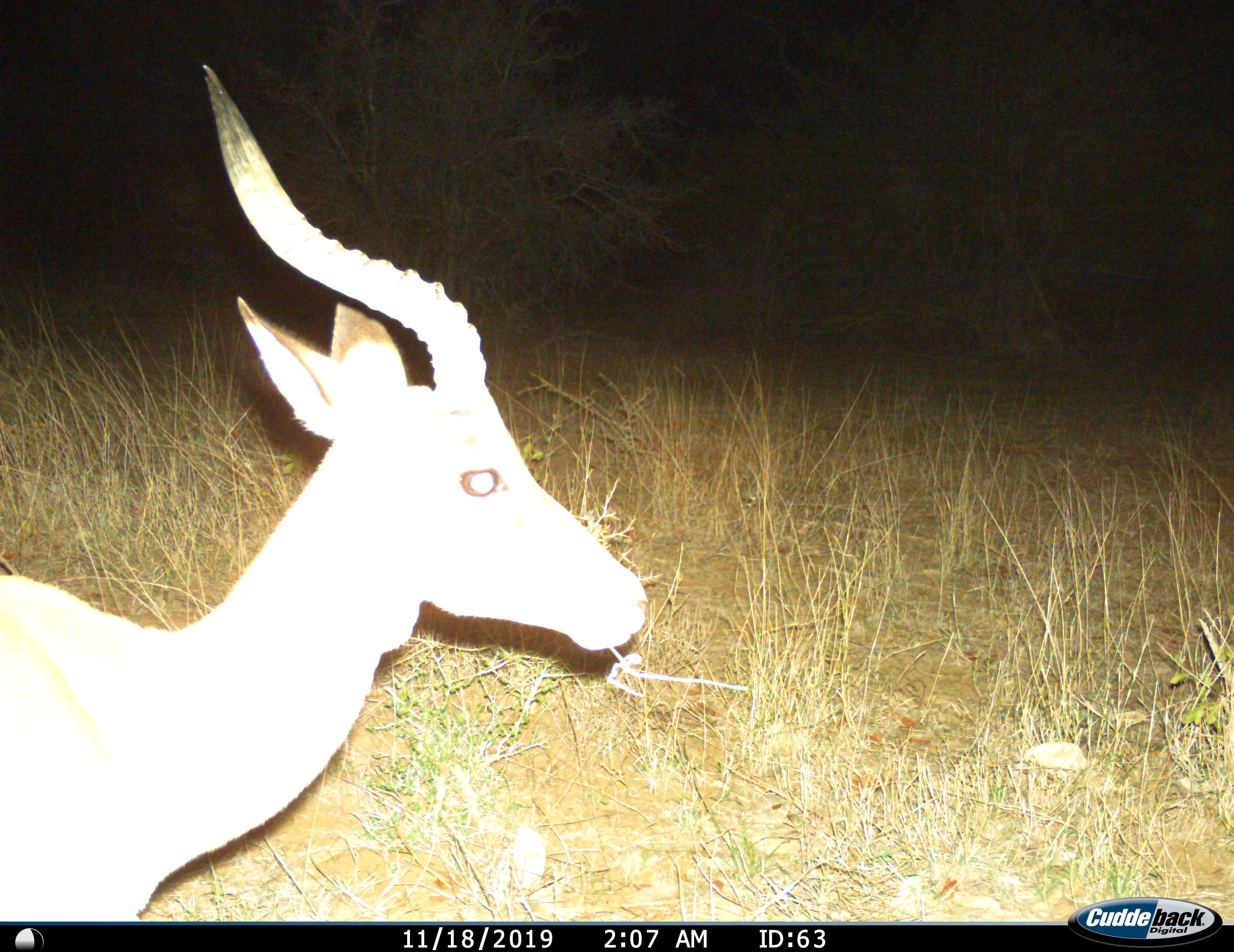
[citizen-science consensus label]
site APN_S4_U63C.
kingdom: Animalia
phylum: Chordata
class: Mammalia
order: Artiodactyla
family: Bovidae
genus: Aepyceros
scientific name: Aepyceros melampus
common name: impala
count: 1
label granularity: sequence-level